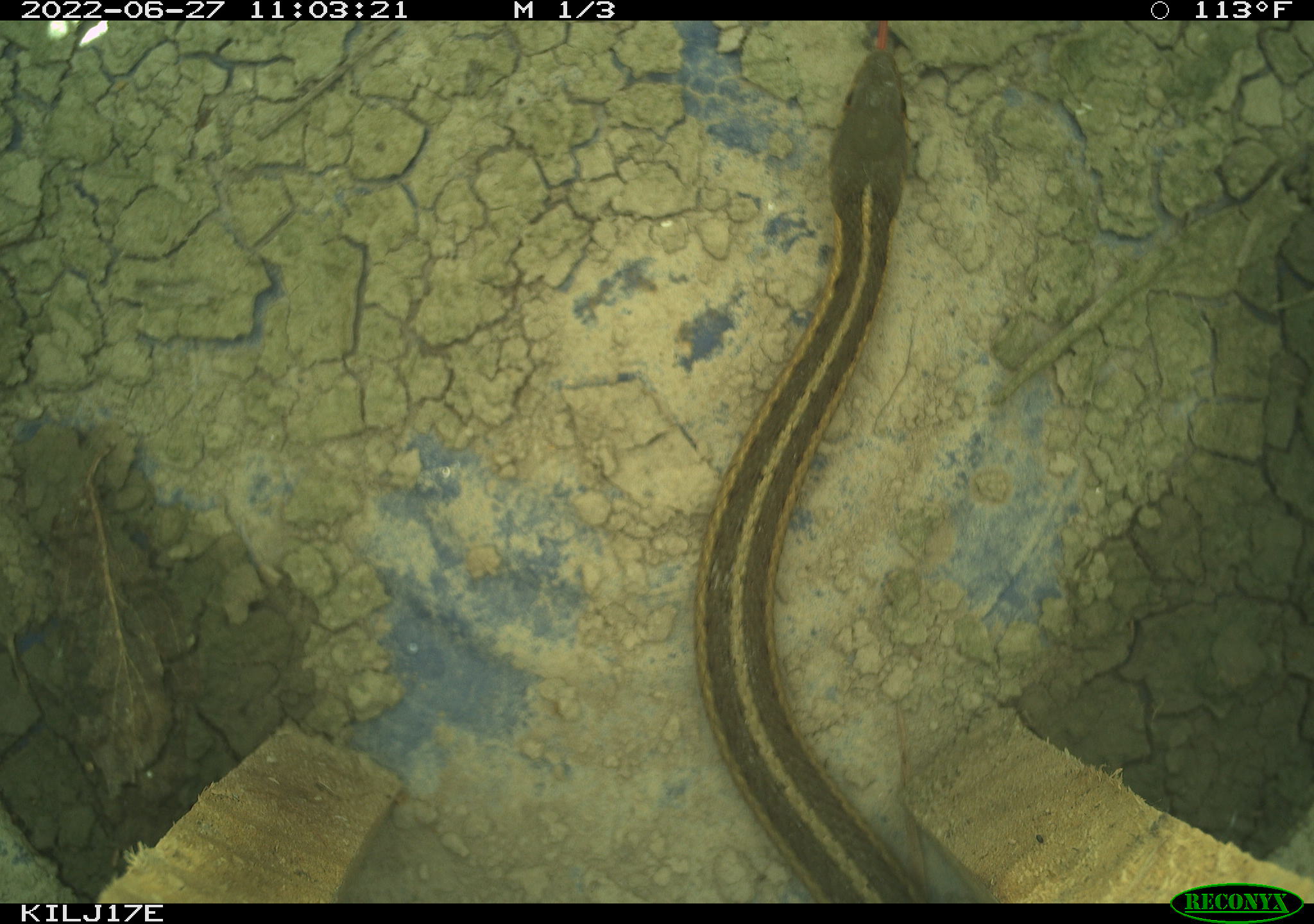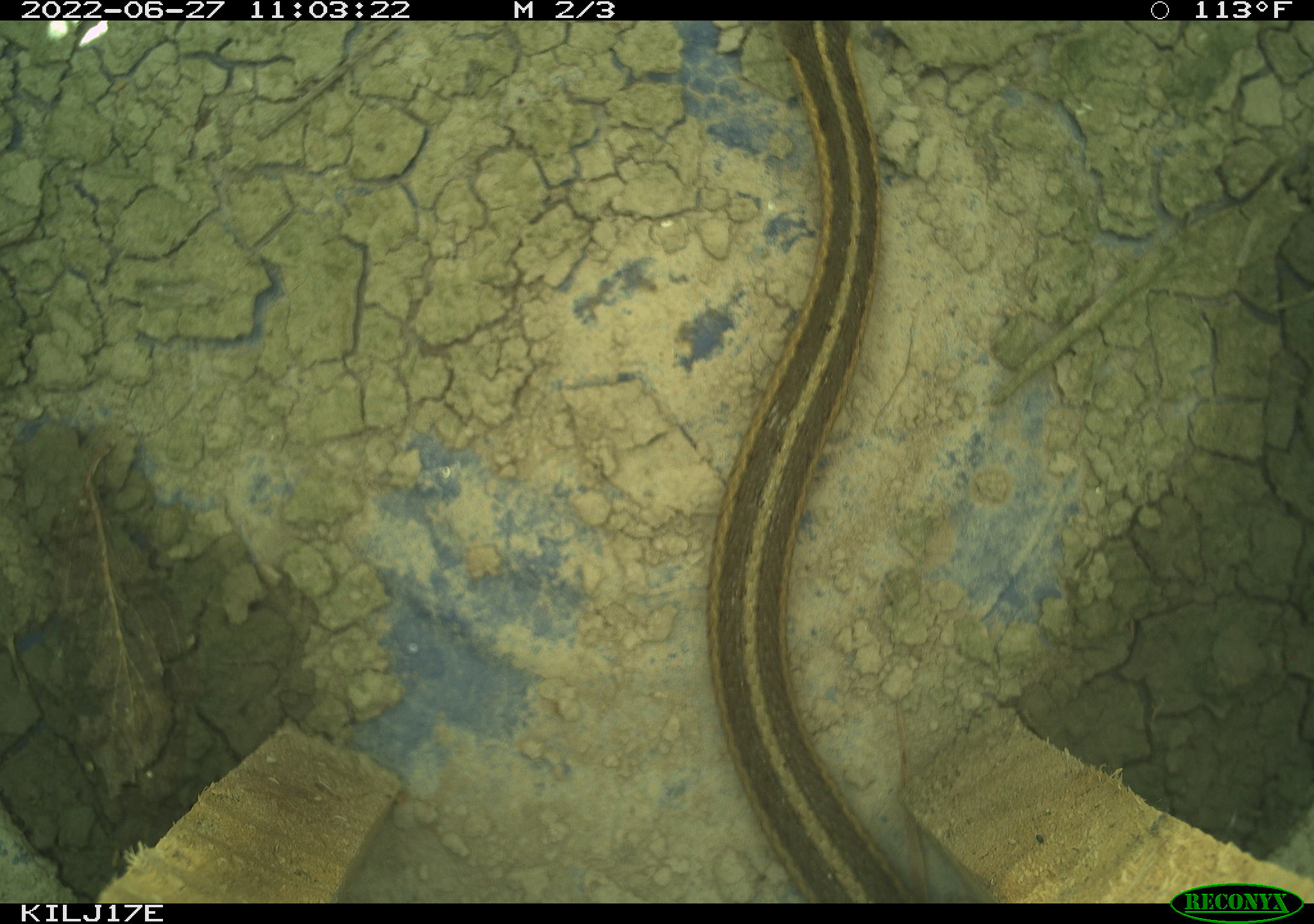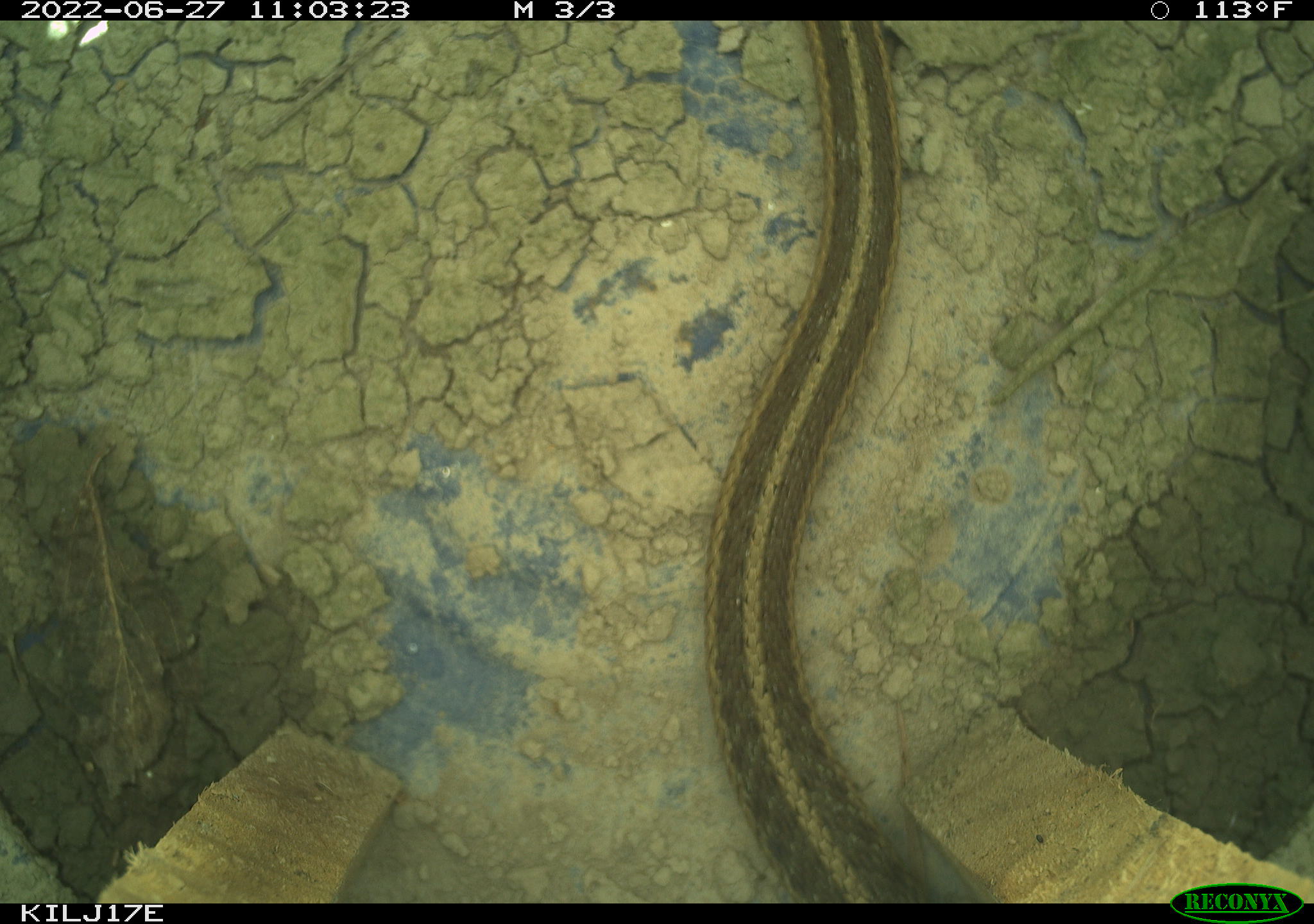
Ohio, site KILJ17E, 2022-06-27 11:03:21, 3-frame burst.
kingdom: Animalia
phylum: Chordata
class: Reptilia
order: Squamata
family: Colubridae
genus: Thamnophis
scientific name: Thamnophis sirtalis sirtalis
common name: eastern gartersnake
Eastern gartersnake (Thamnophis sirtalis sirtalis).